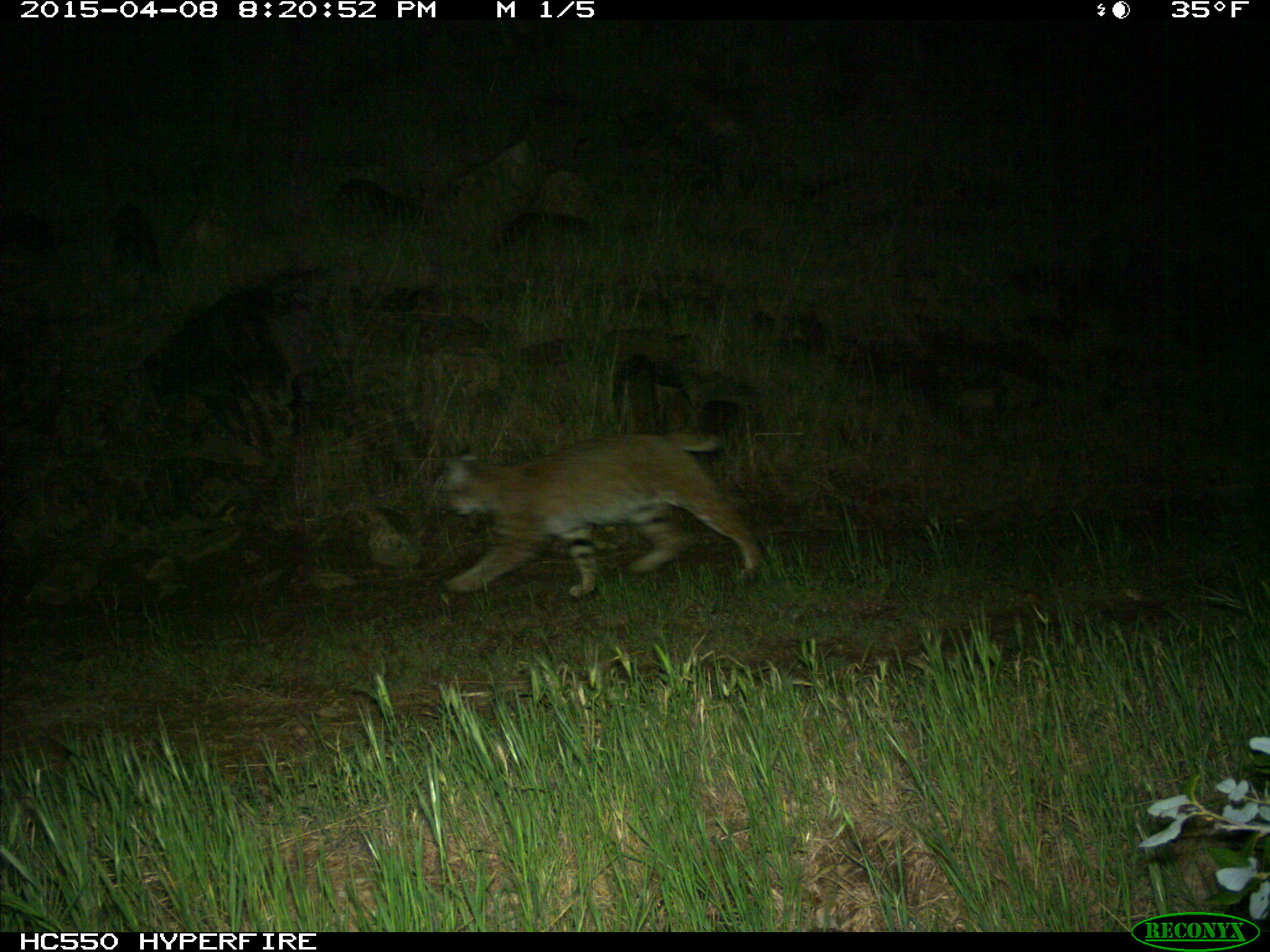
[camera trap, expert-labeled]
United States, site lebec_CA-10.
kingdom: Animalia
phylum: Chordata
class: Mammalia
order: Carnivora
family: Felidae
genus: Lynx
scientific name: Lynx rufus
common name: bobcat